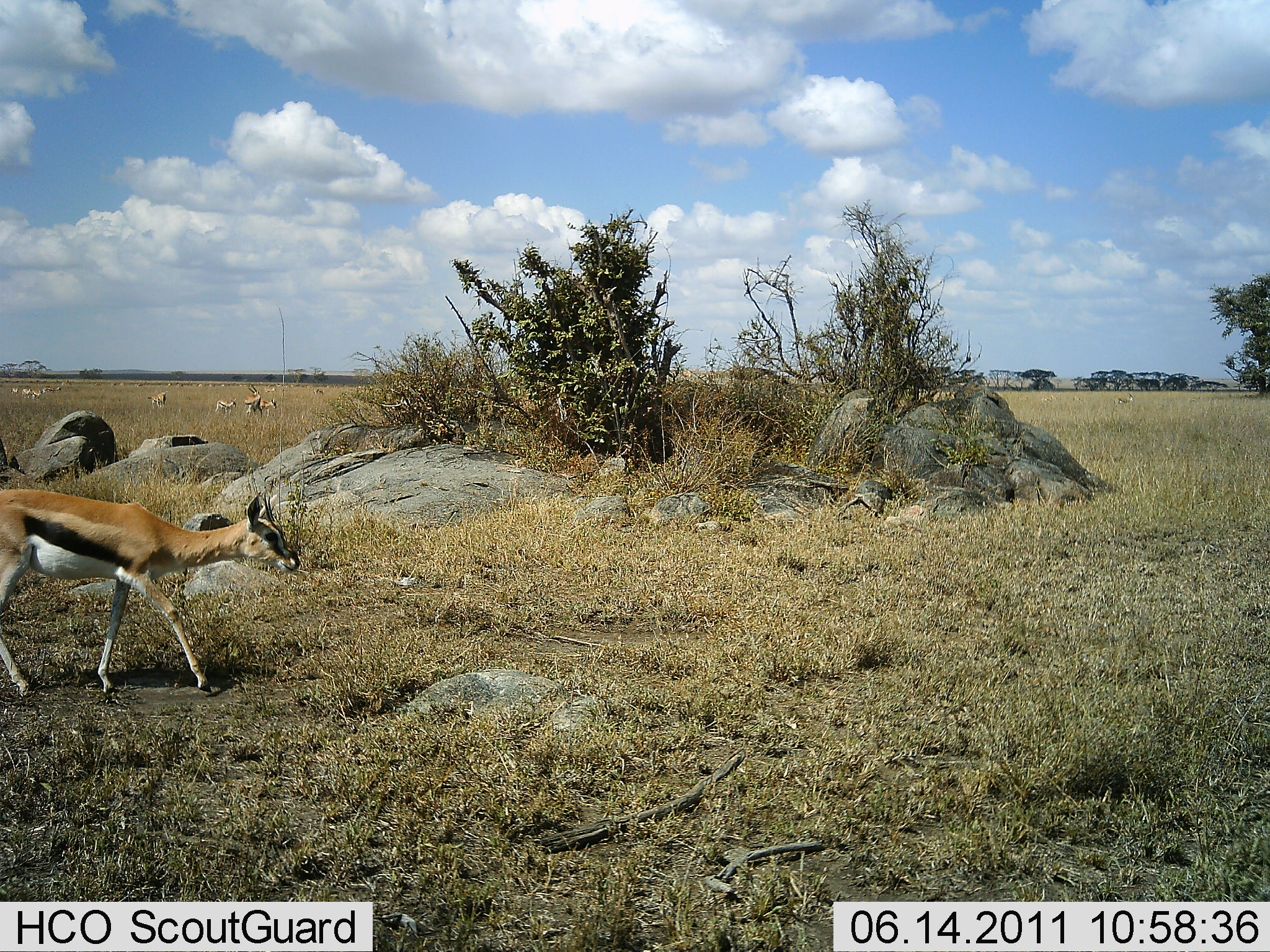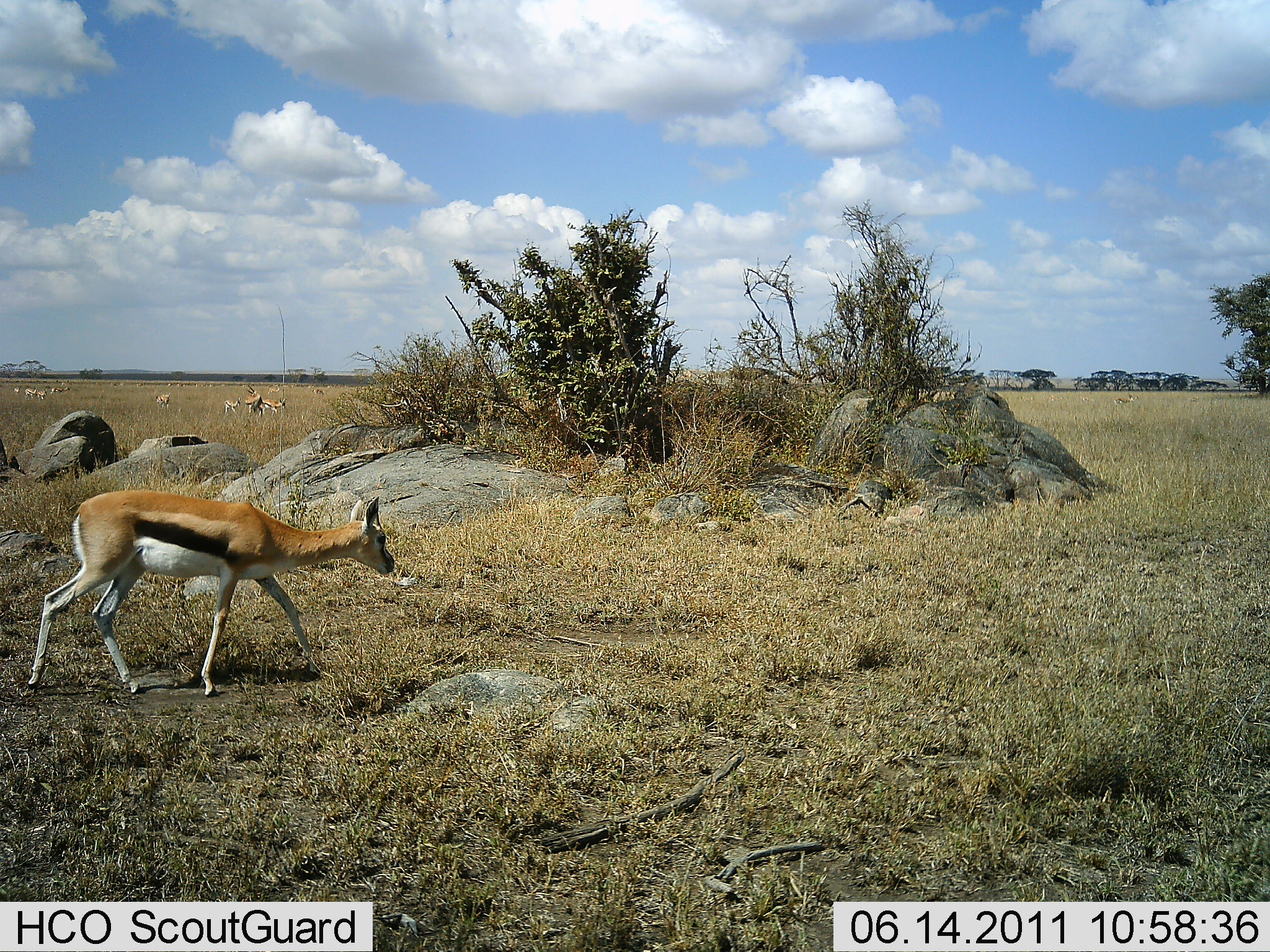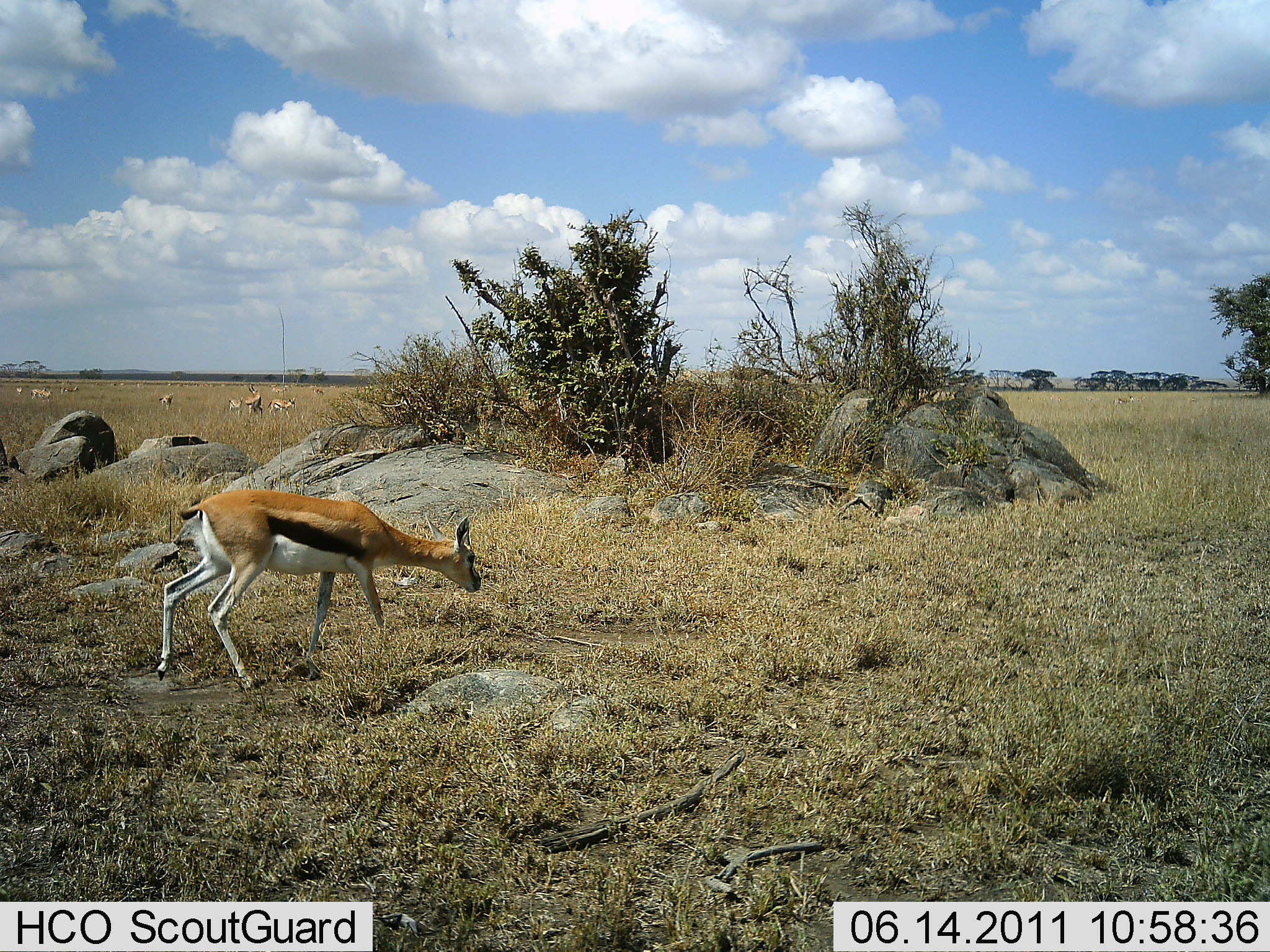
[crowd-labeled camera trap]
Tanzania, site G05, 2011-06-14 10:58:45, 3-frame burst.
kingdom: Animalia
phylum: Chordata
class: Mammalia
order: Artiodactyla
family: Bovidae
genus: Eudorcas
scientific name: Eudorcas thomsonii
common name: thomson's gazelle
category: gazellethomsons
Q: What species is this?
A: Gazellethomsons (thomson's gazelle) (Eudorcas thomsonii).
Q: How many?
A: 1.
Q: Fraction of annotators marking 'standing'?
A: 20%.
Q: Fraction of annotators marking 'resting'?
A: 0%.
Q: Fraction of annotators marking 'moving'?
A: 100%.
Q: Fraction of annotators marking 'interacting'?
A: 0%.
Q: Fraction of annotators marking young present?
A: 0%.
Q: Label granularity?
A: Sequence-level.